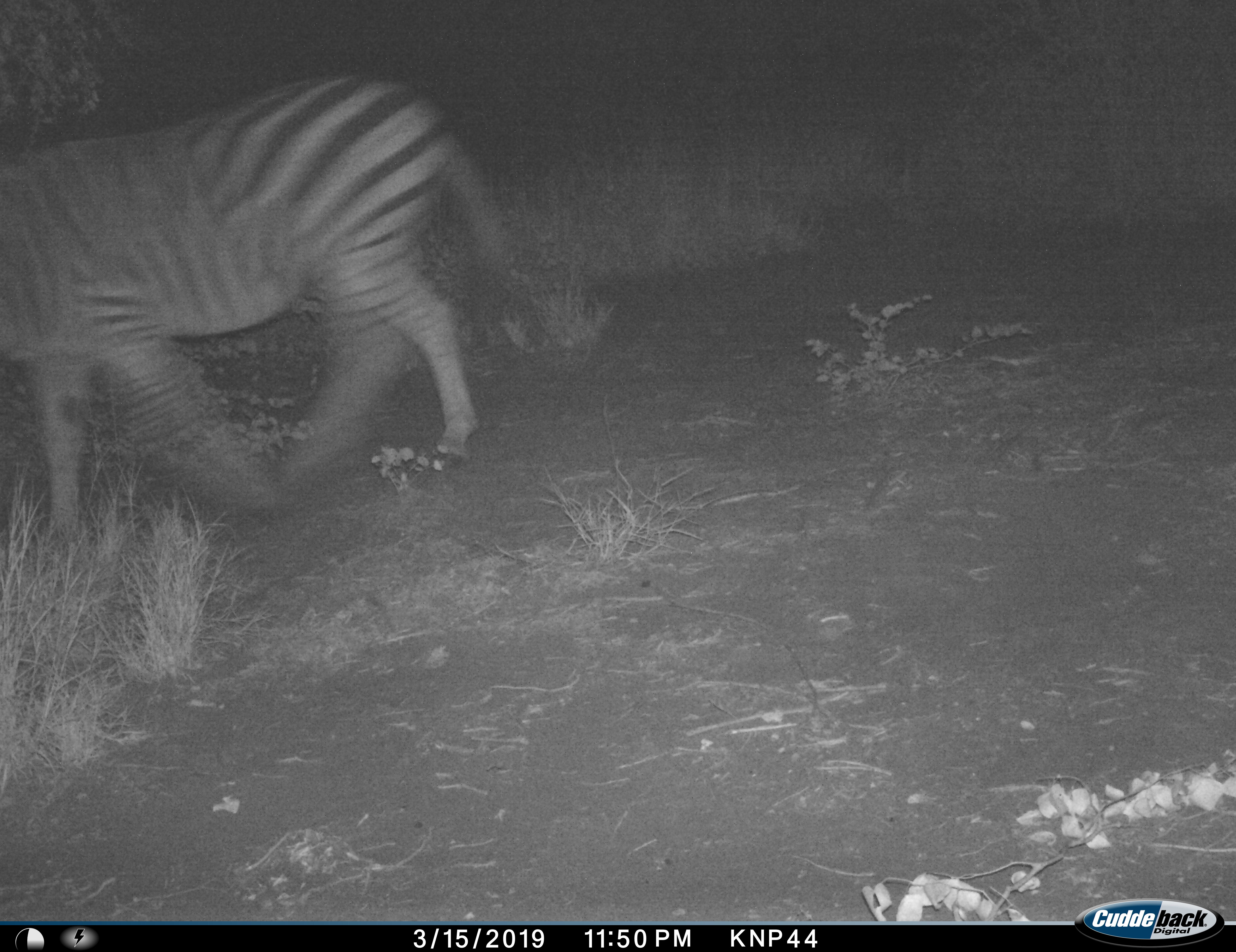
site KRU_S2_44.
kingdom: Animalia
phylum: Chordata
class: Mammalia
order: Perissodactyla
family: Equidae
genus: Equus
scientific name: Equus quagga burchellii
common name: burchell's zebra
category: zebraburchells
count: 1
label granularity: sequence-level